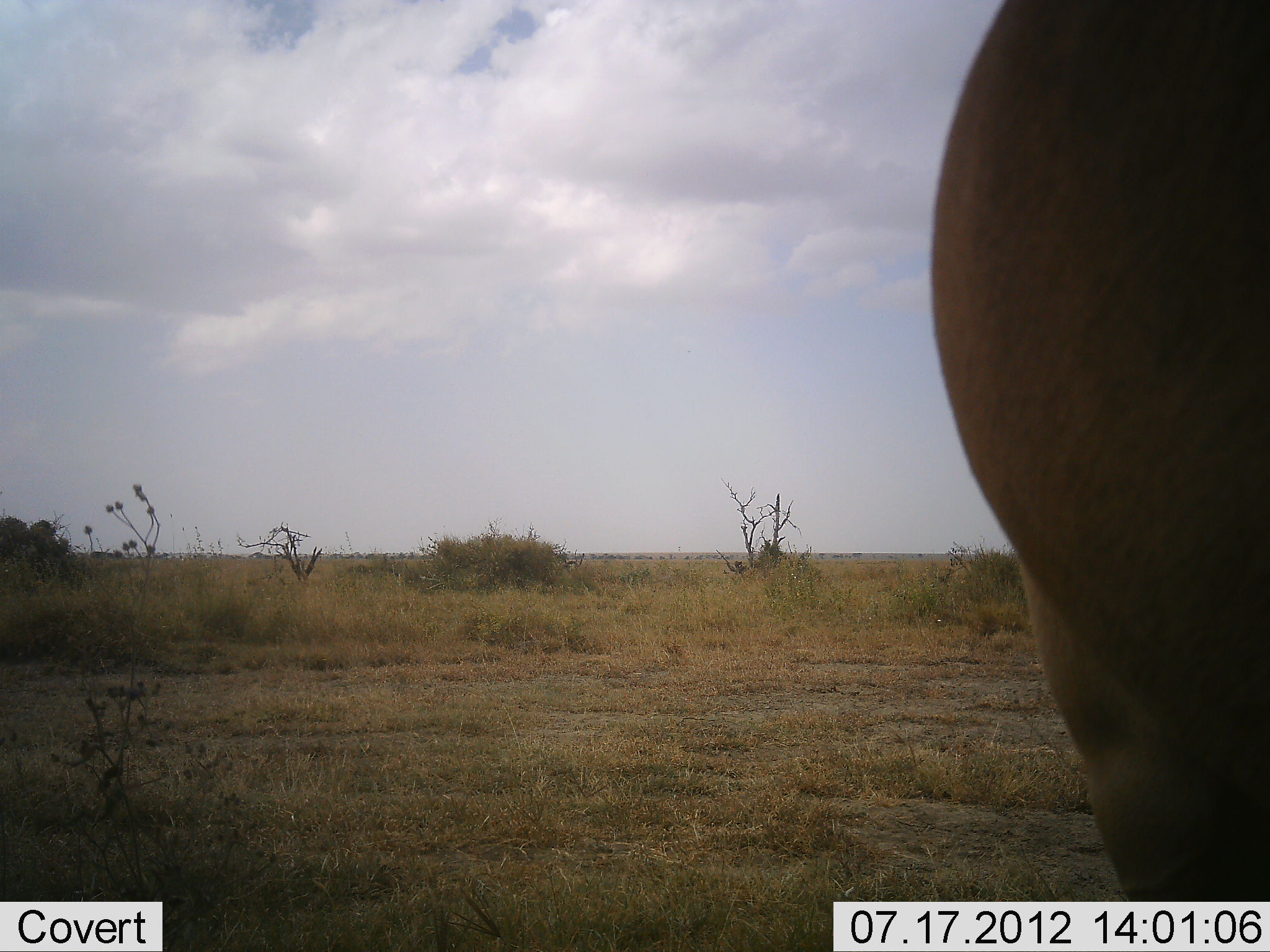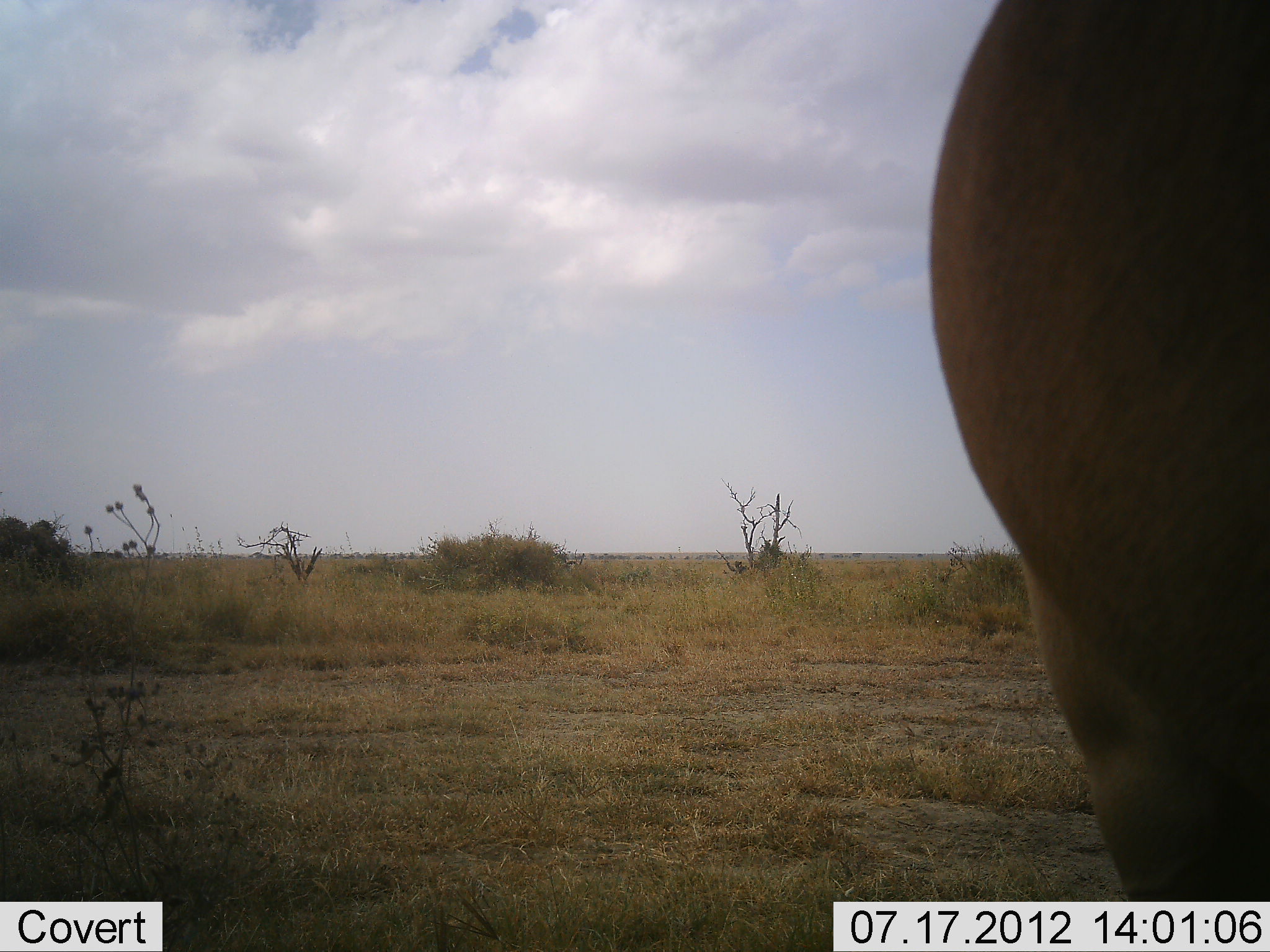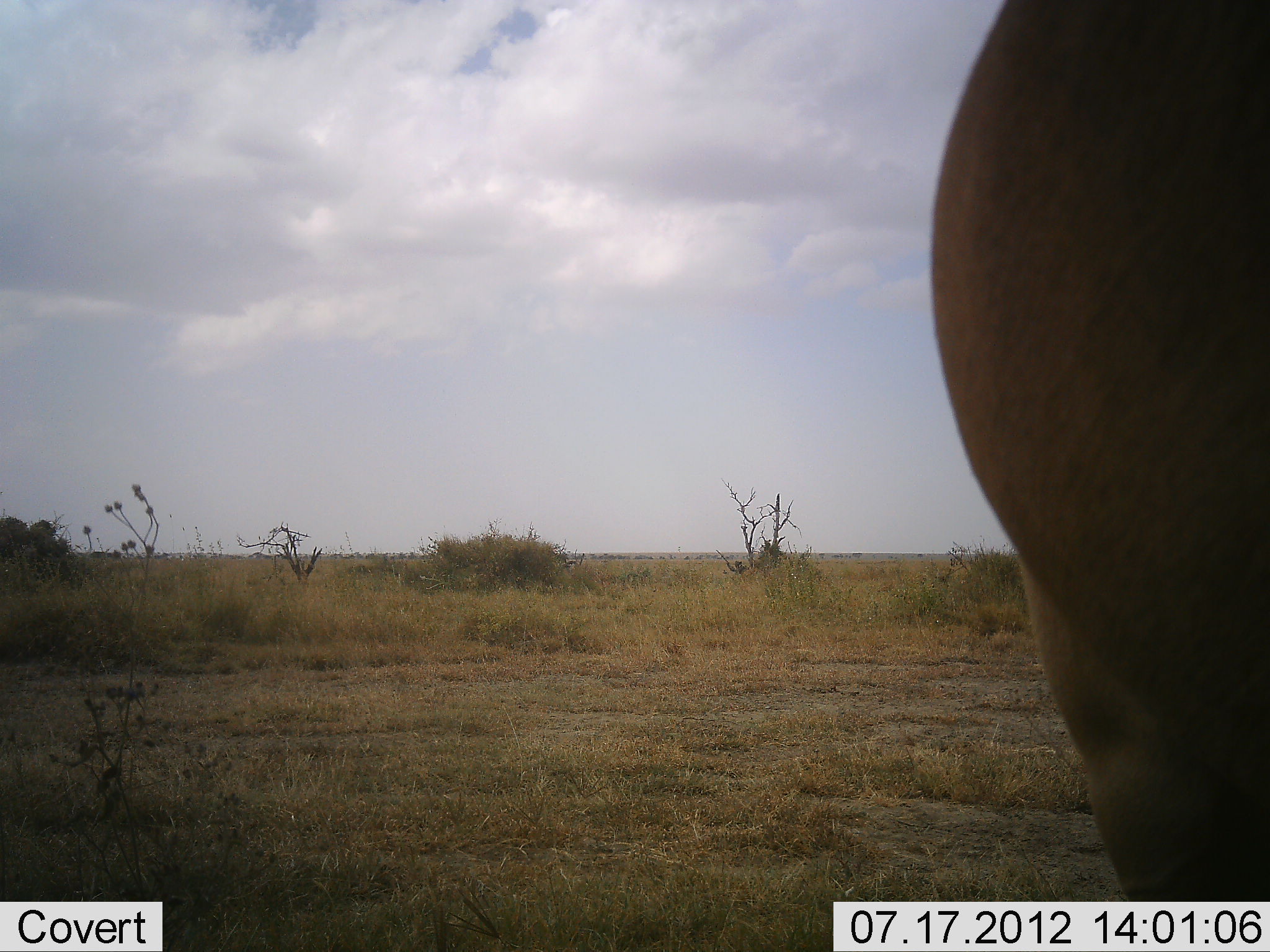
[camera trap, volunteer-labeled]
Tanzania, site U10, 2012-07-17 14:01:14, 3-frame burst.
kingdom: Animalia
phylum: Chordata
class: Mammalia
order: Artiodactyla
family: Bovidae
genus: Alcelaphus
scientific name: Alcelaphus buselaphus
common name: hartebeest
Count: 1.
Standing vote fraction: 100%.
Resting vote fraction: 0%.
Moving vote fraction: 0%.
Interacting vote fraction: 0%.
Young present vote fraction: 0%.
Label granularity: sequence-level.